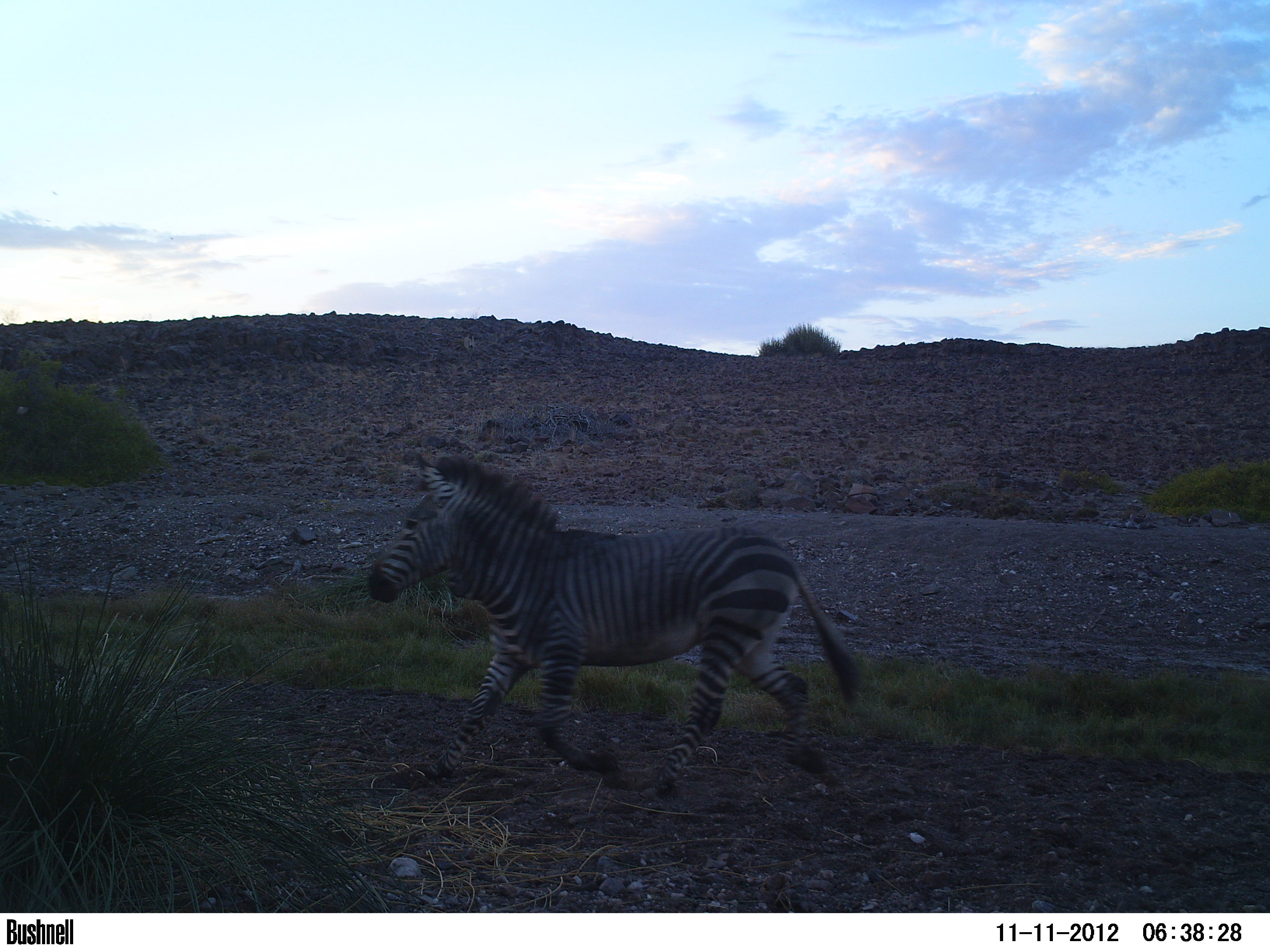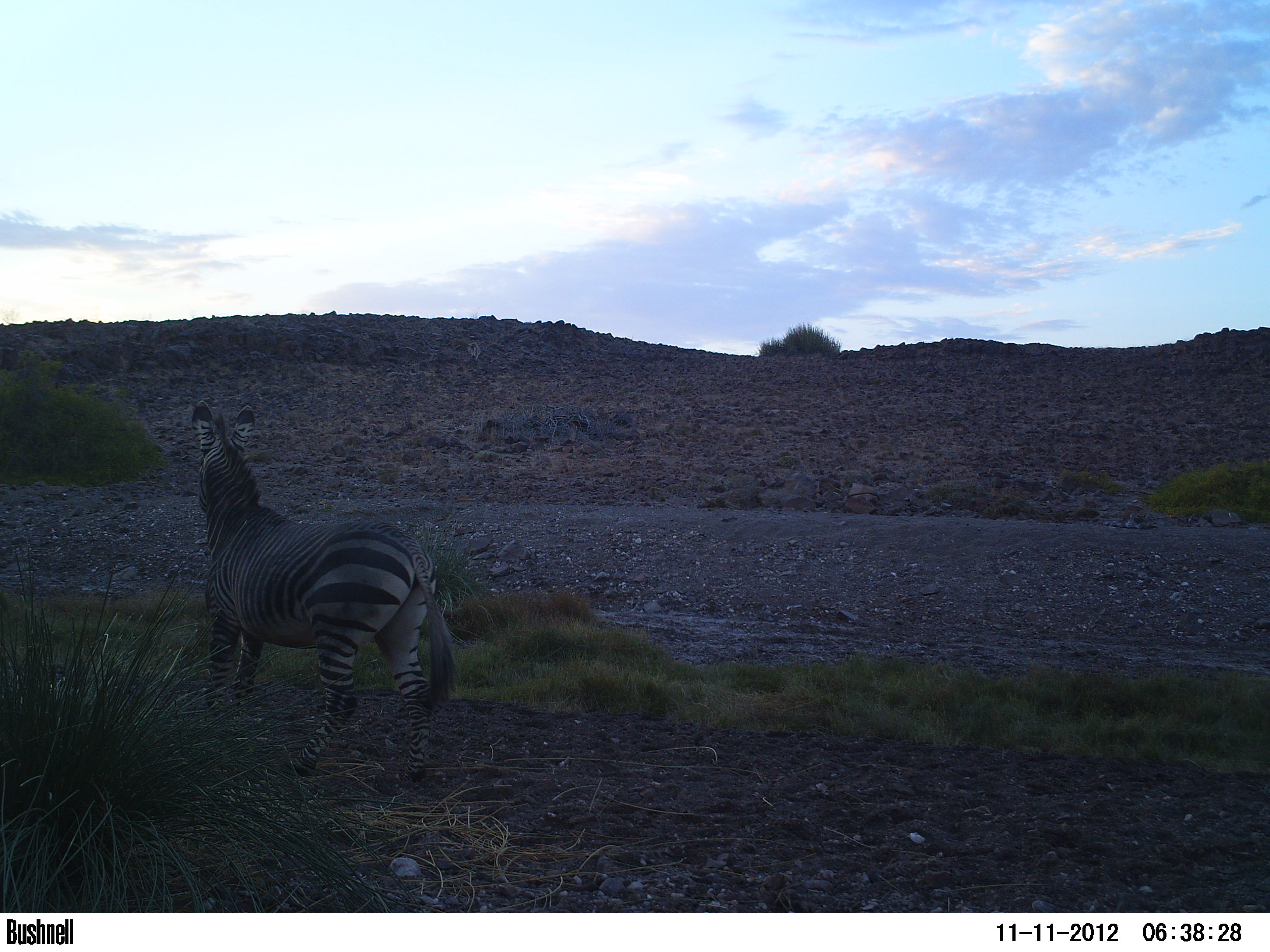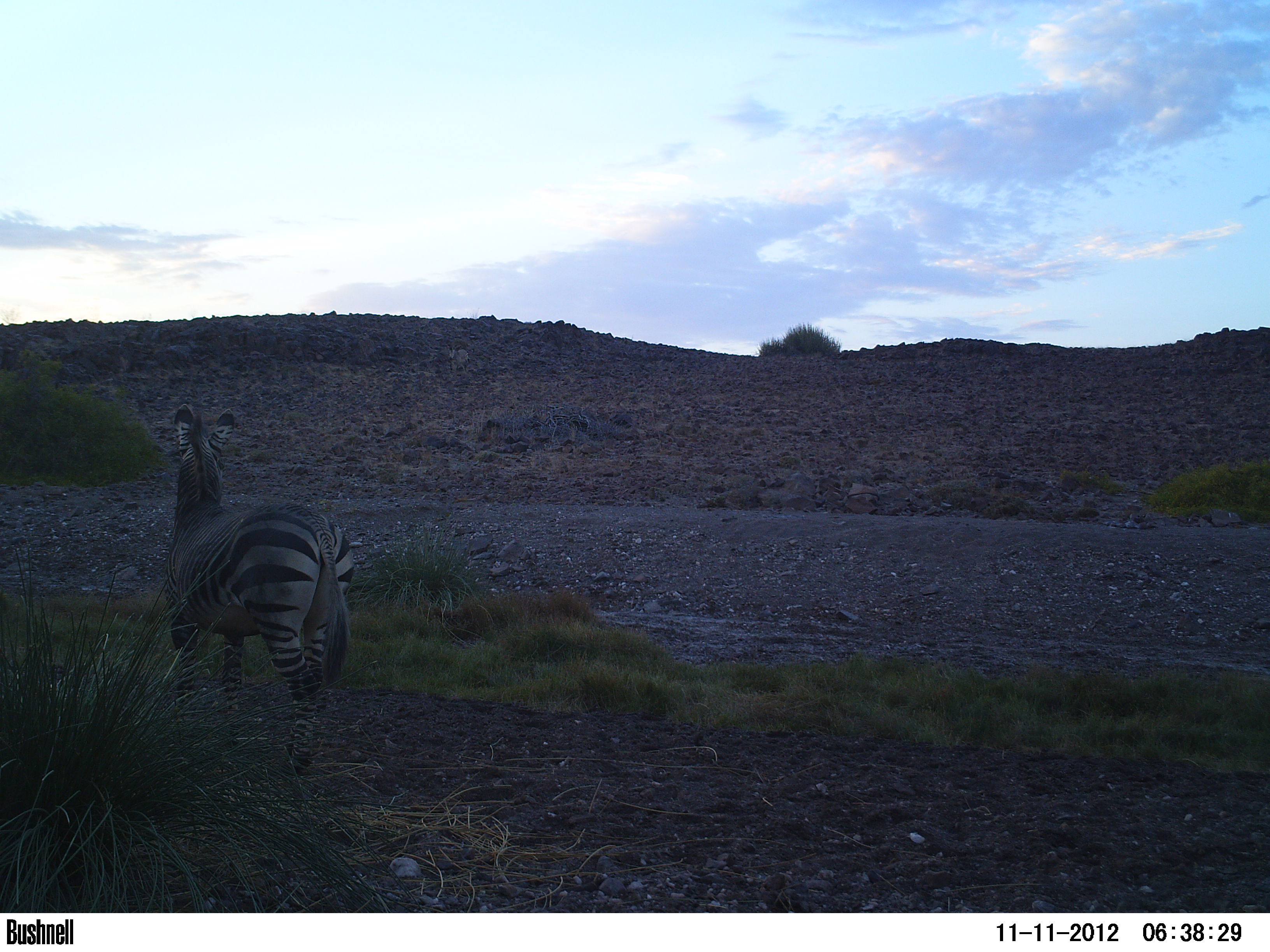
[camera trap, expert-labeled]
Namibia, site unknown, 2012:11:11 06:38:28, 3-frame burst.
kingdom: Animalia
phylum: Chordata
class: Mammalia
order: Perissodactyla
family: Equidae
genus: Equus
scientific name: Equus zebra hartmannae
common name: hartmann's mountain zebra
Equus zebra hartmannae (hartmann's mountain zebra).